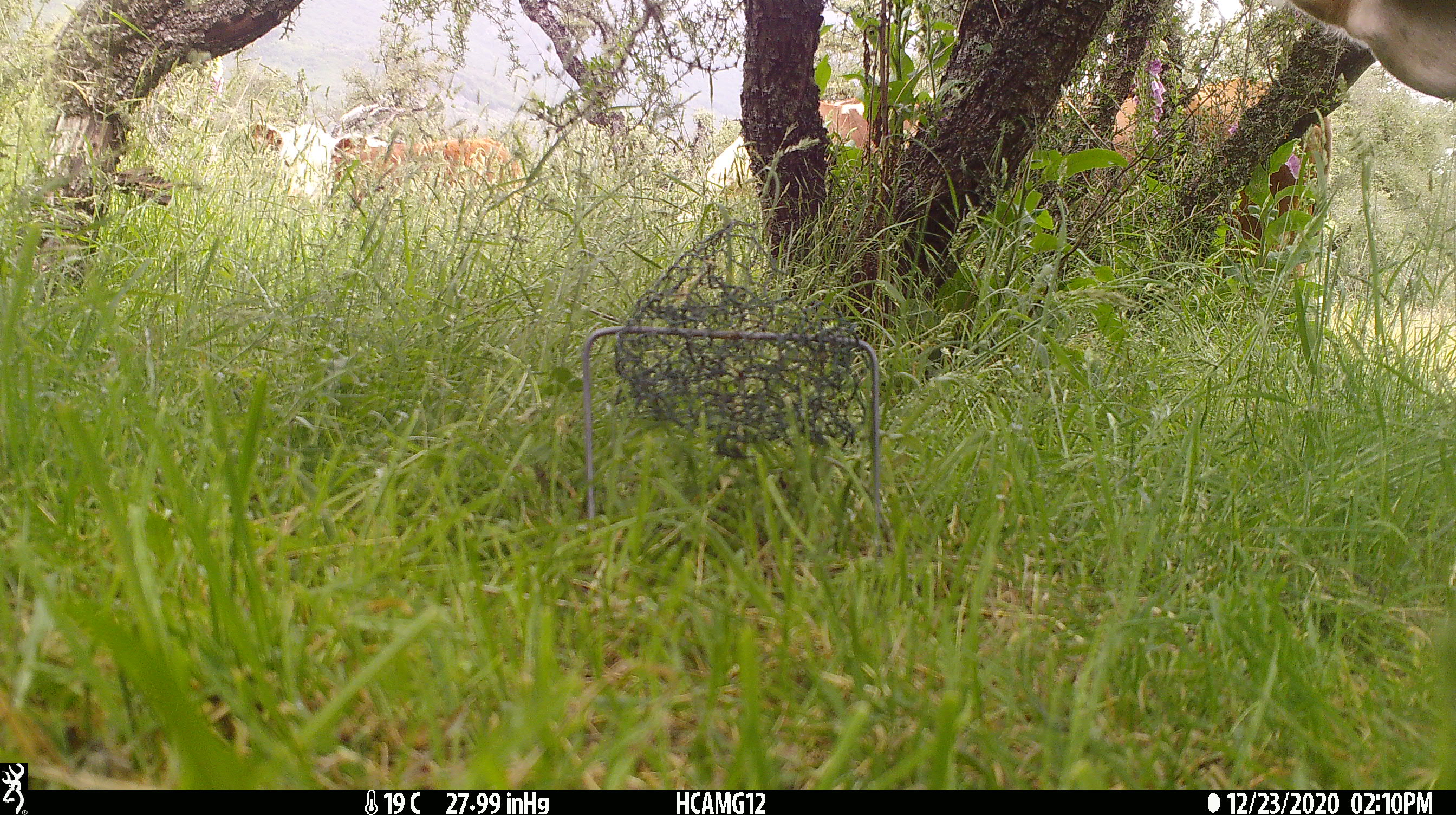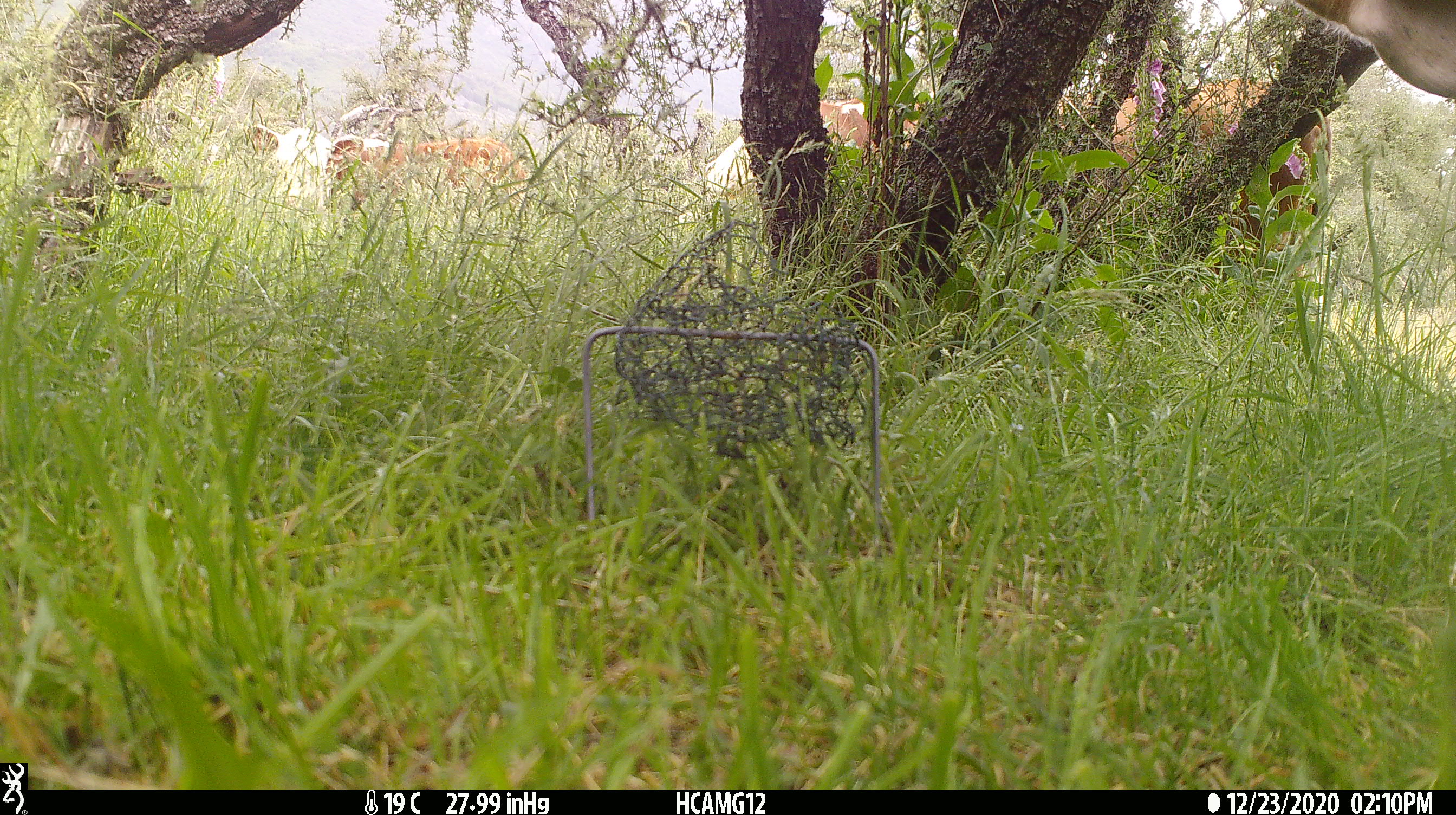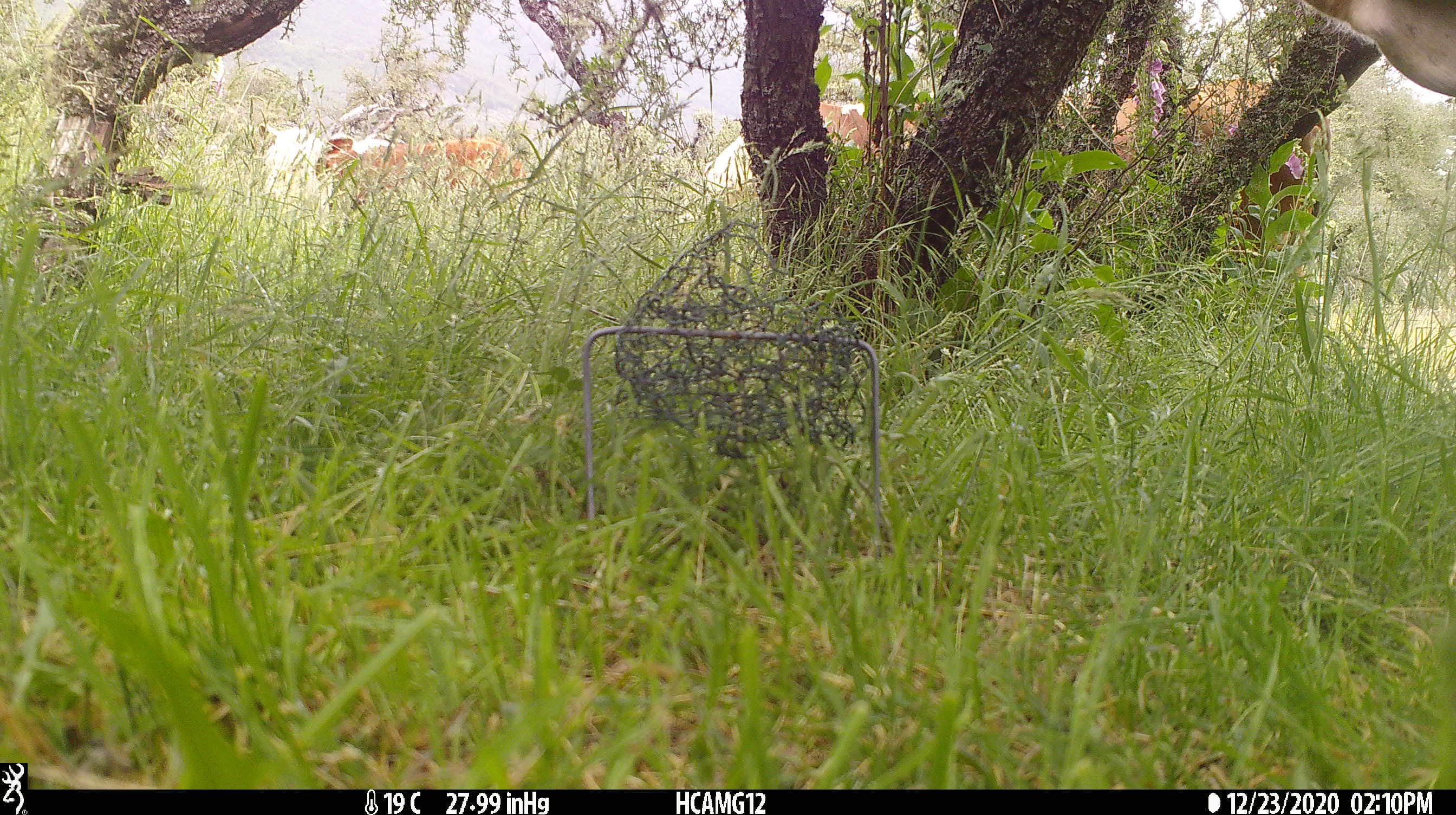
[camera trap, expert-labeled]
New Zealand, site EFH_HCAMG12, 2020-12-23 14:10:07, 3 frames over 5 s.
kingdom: Animalia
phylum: Chordata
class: Mammalia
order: Artiodactyla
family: Bovidae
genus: Bos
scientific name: Bos taurus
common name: domestic cow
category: cow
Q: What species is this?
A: Cow (domestic cow) (Bos taurus).